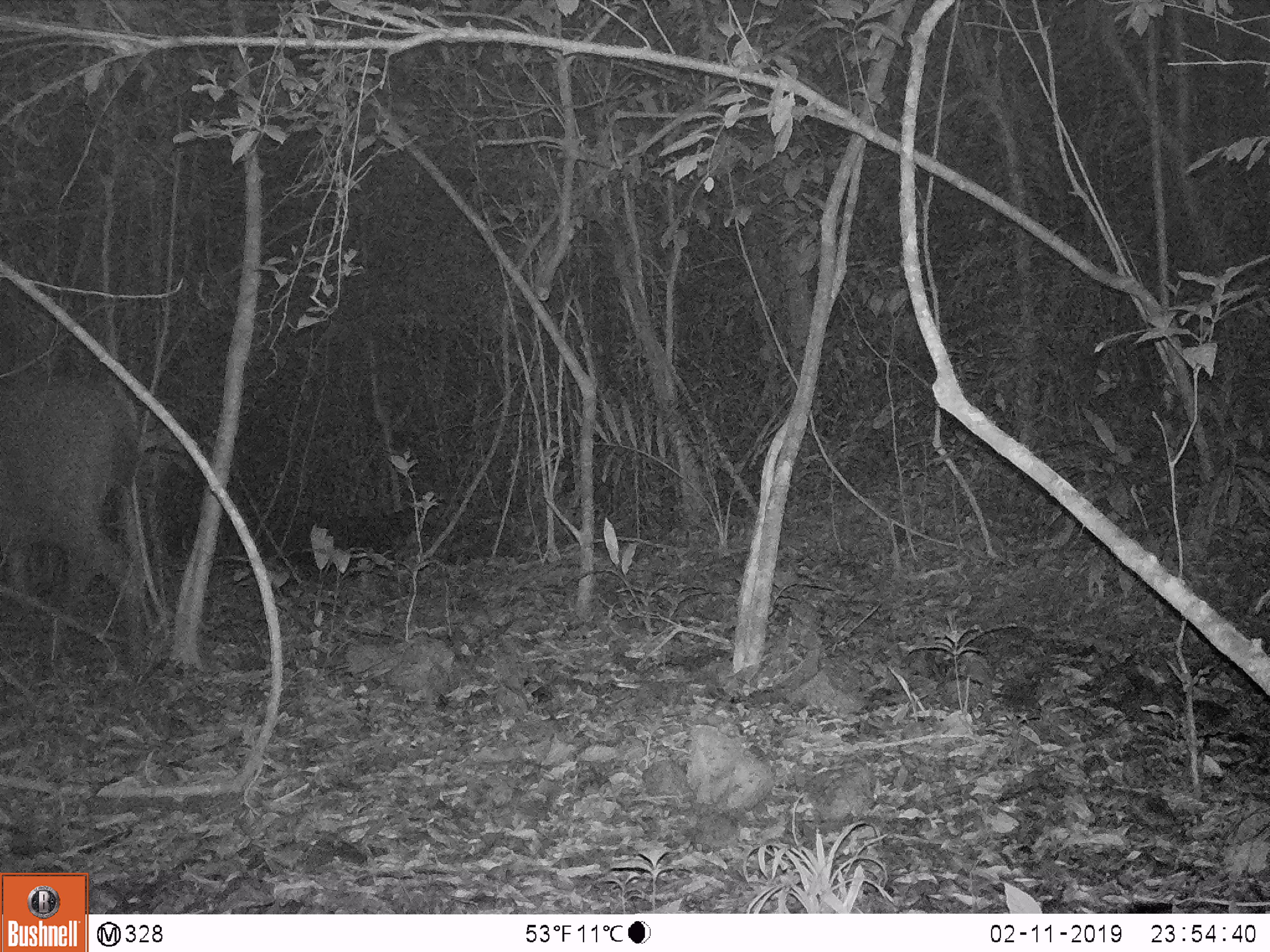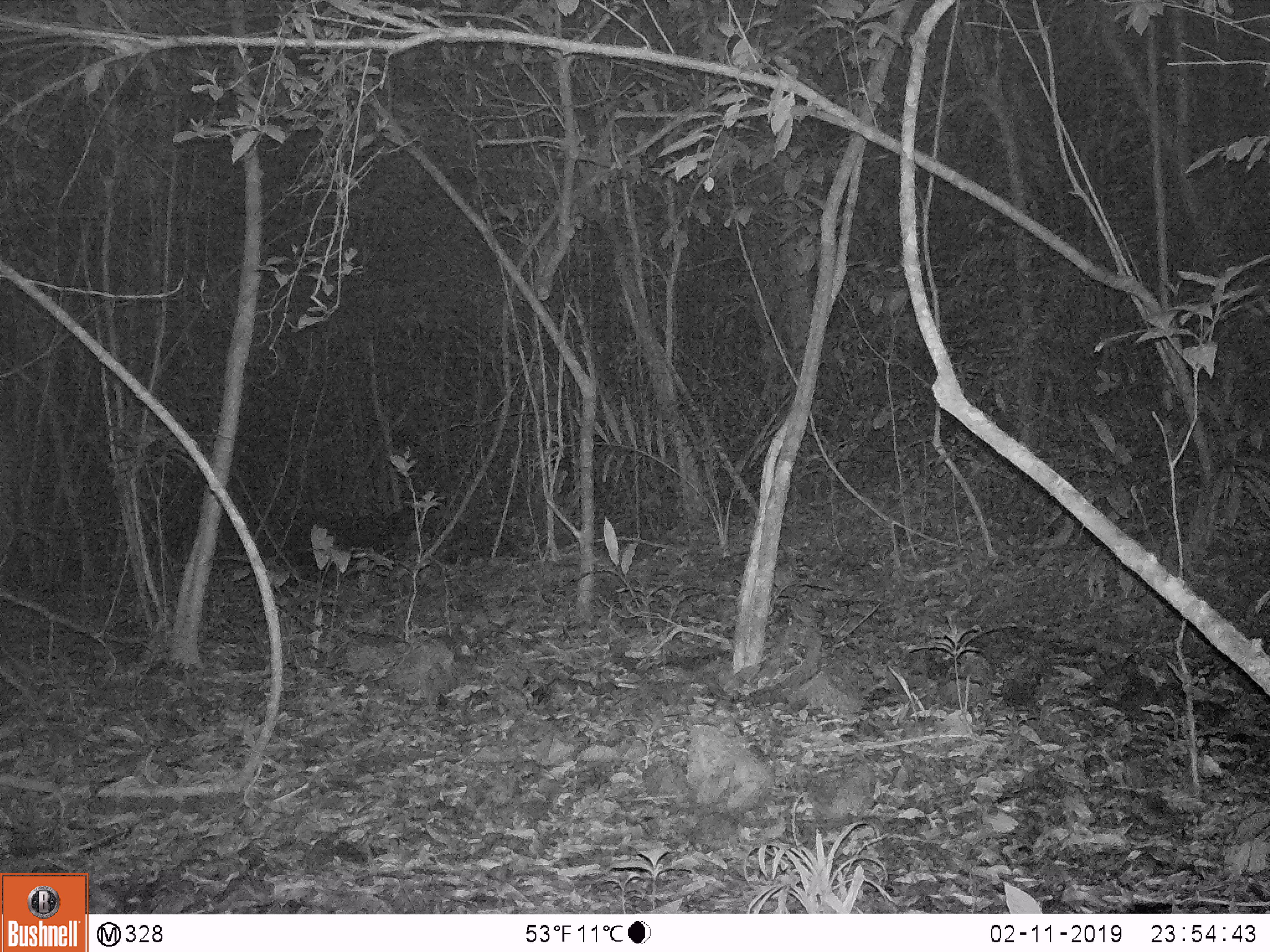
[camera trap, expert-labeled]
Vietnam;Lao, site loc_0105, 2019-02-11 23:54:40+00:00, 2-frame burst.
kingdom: Animalia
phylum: Chordata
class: Mammalia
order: Artiodactyla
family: Cervidae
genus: Rusa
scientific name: Rusa unicolor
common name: sambar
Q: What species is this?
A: Sambar (Rusa unicolor).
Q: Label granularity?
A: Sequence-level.